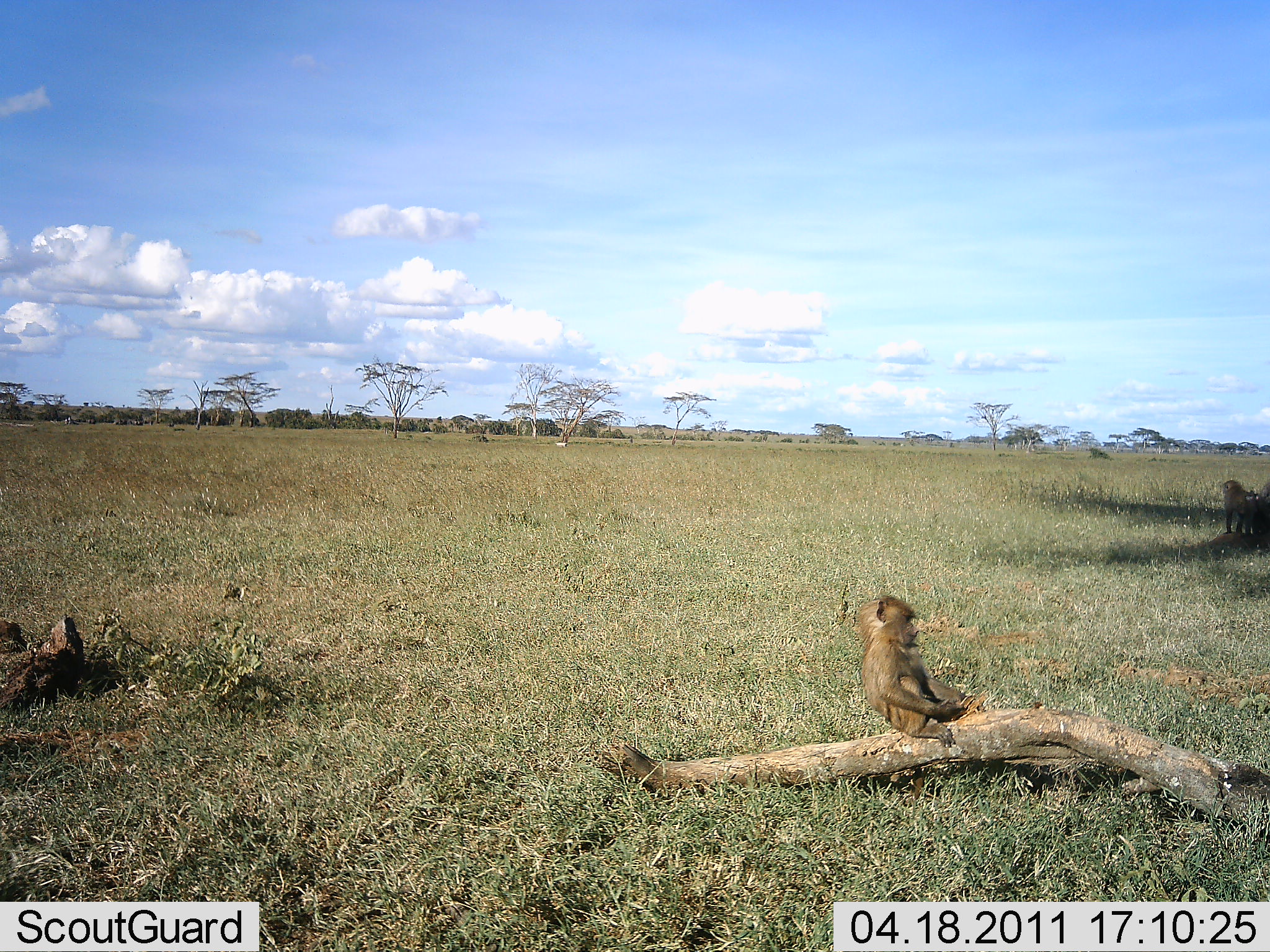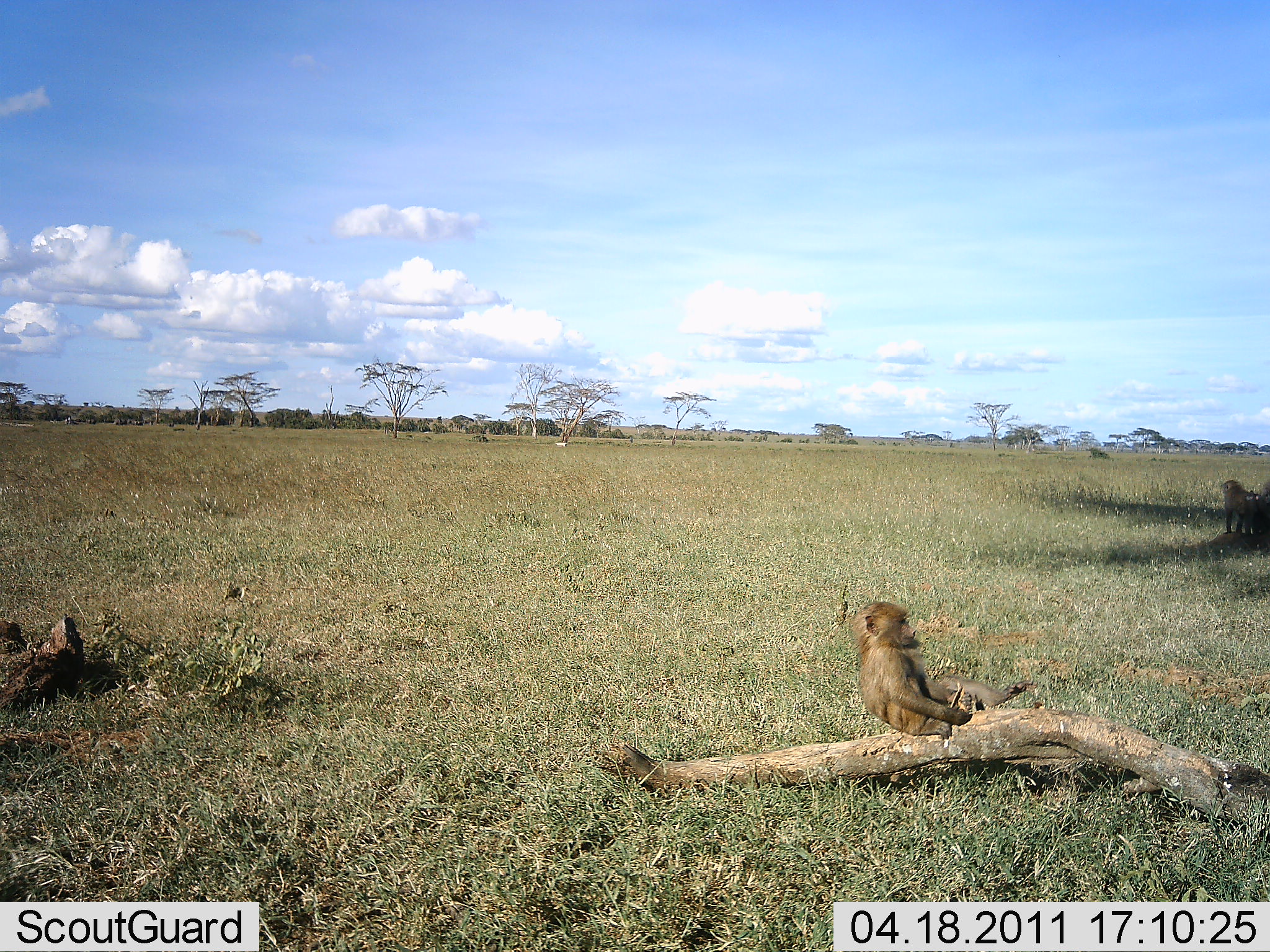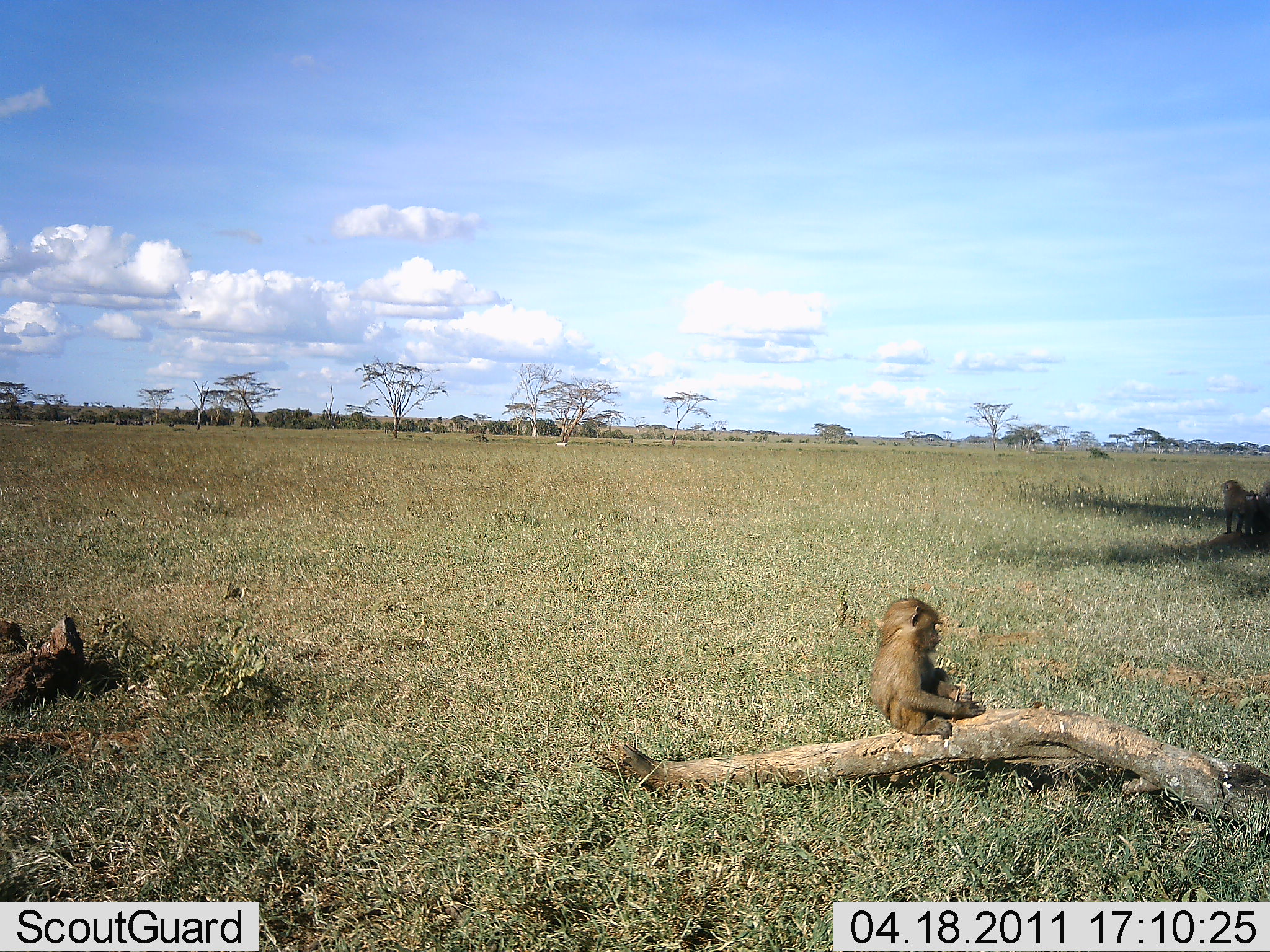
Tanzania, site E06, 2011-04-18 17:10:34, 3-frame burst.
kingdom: Animalia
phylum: Chordata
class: Mammalia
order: Primates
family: Cercopithecidae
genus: Papio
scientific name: Papio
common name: baboon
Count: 2.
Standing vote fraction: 25%.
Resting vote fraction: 83%.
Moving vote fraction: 8%.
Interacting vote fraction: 0%.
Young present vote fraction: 92%.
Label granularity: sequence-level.